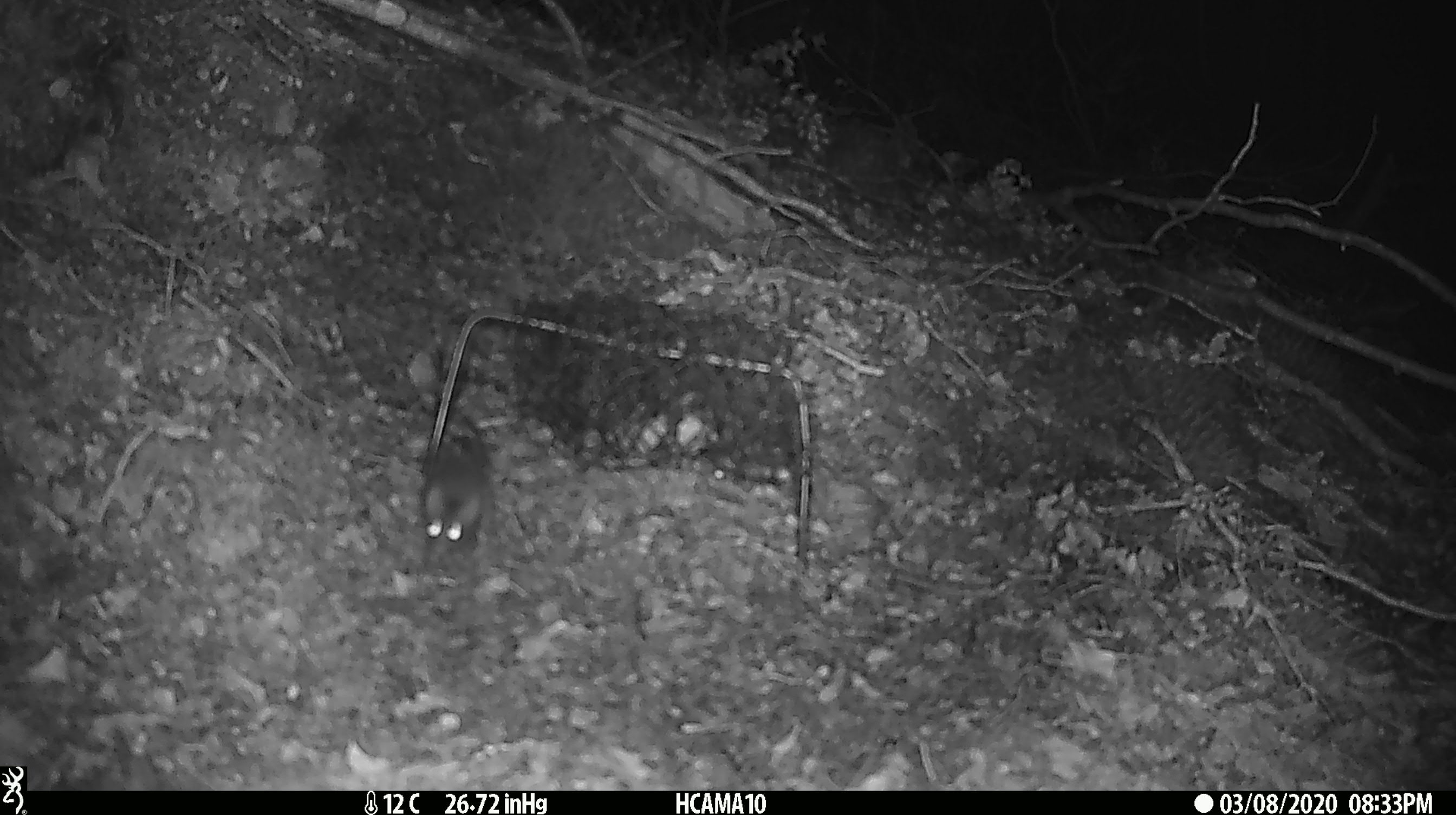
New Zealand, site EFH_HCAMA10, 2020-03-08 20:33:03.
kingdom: Animalia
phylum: Chordata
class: Mammalia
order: Rodentia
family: Muridae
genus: Mus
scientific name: Mus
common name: mouse